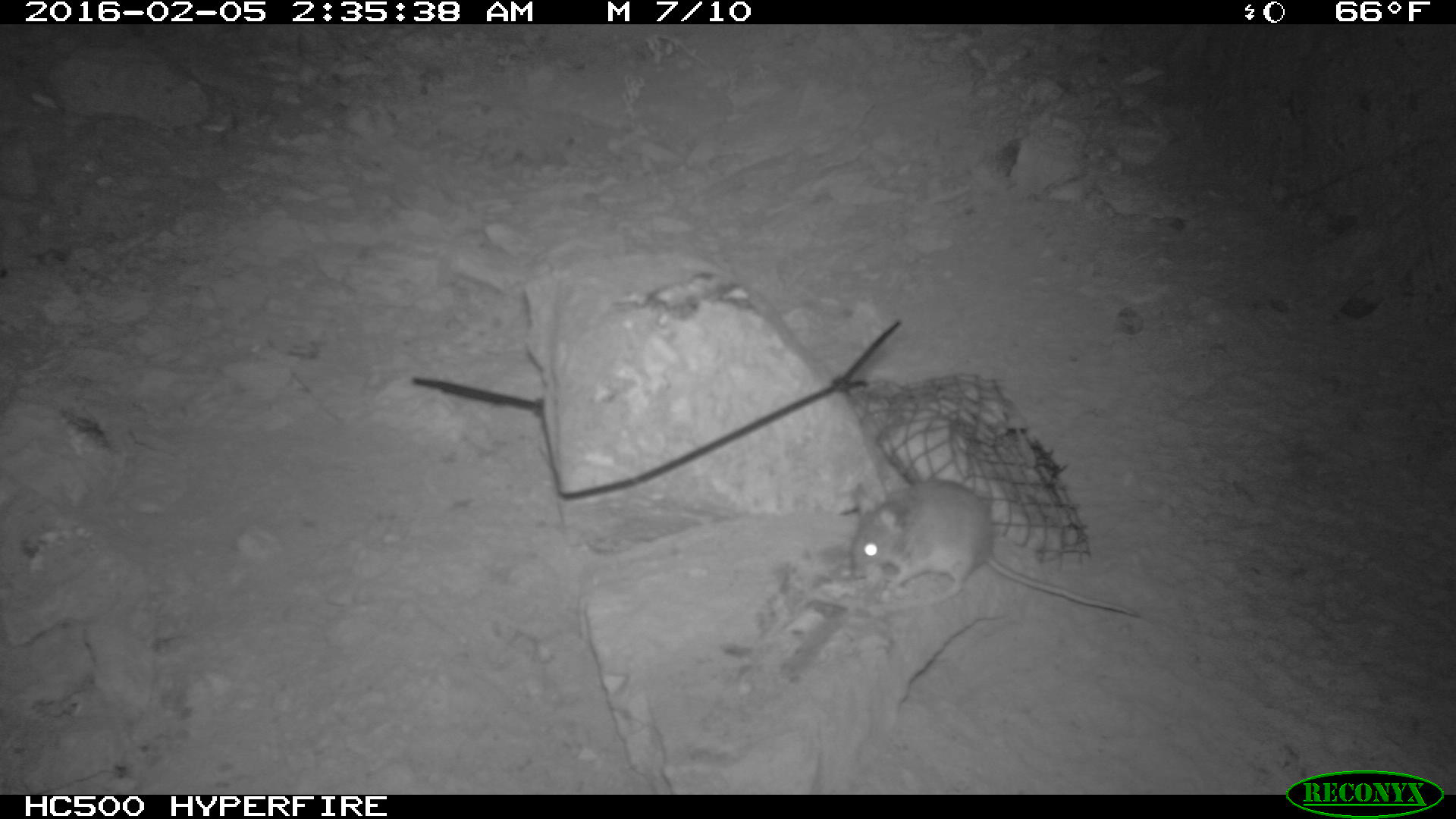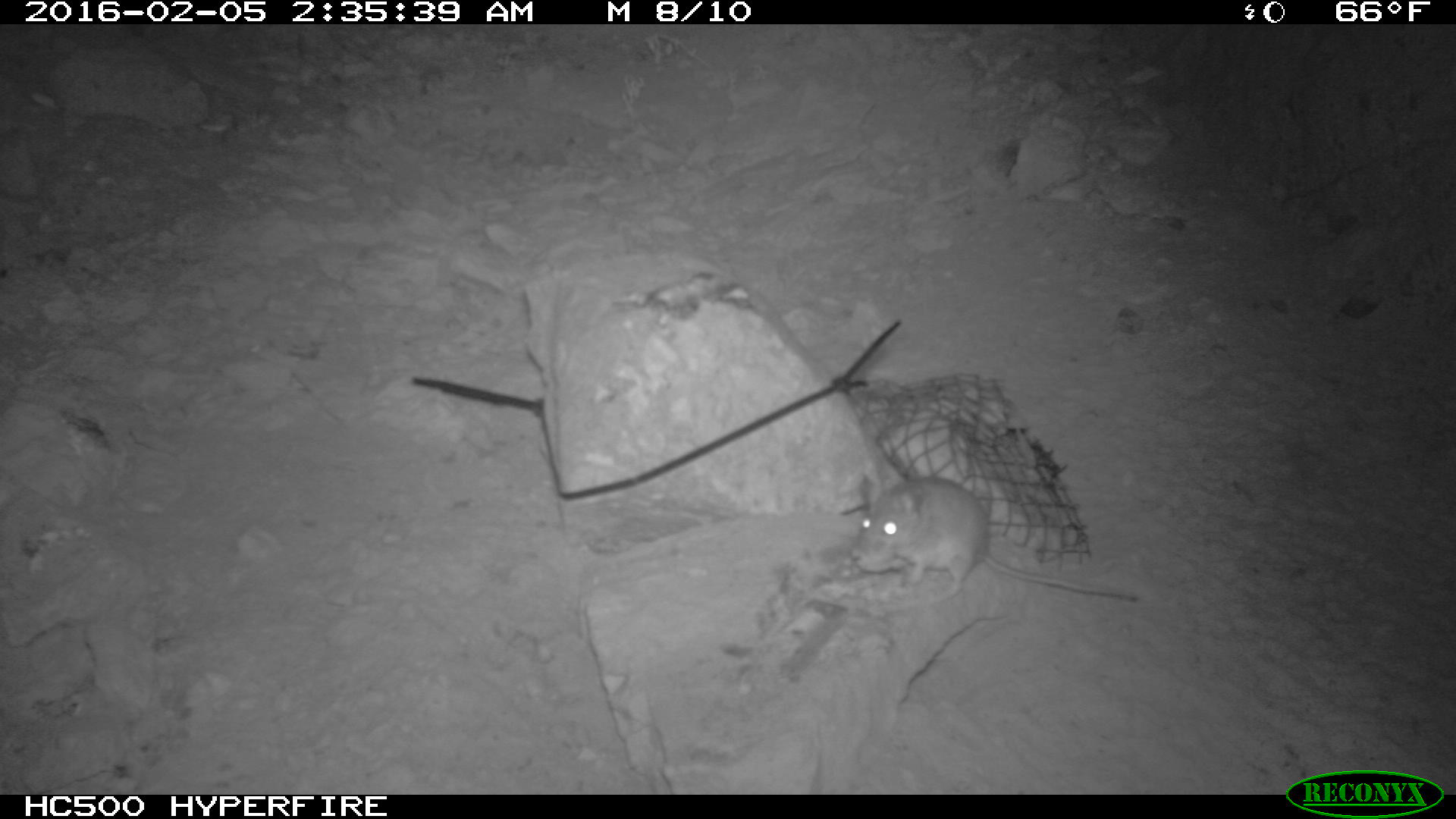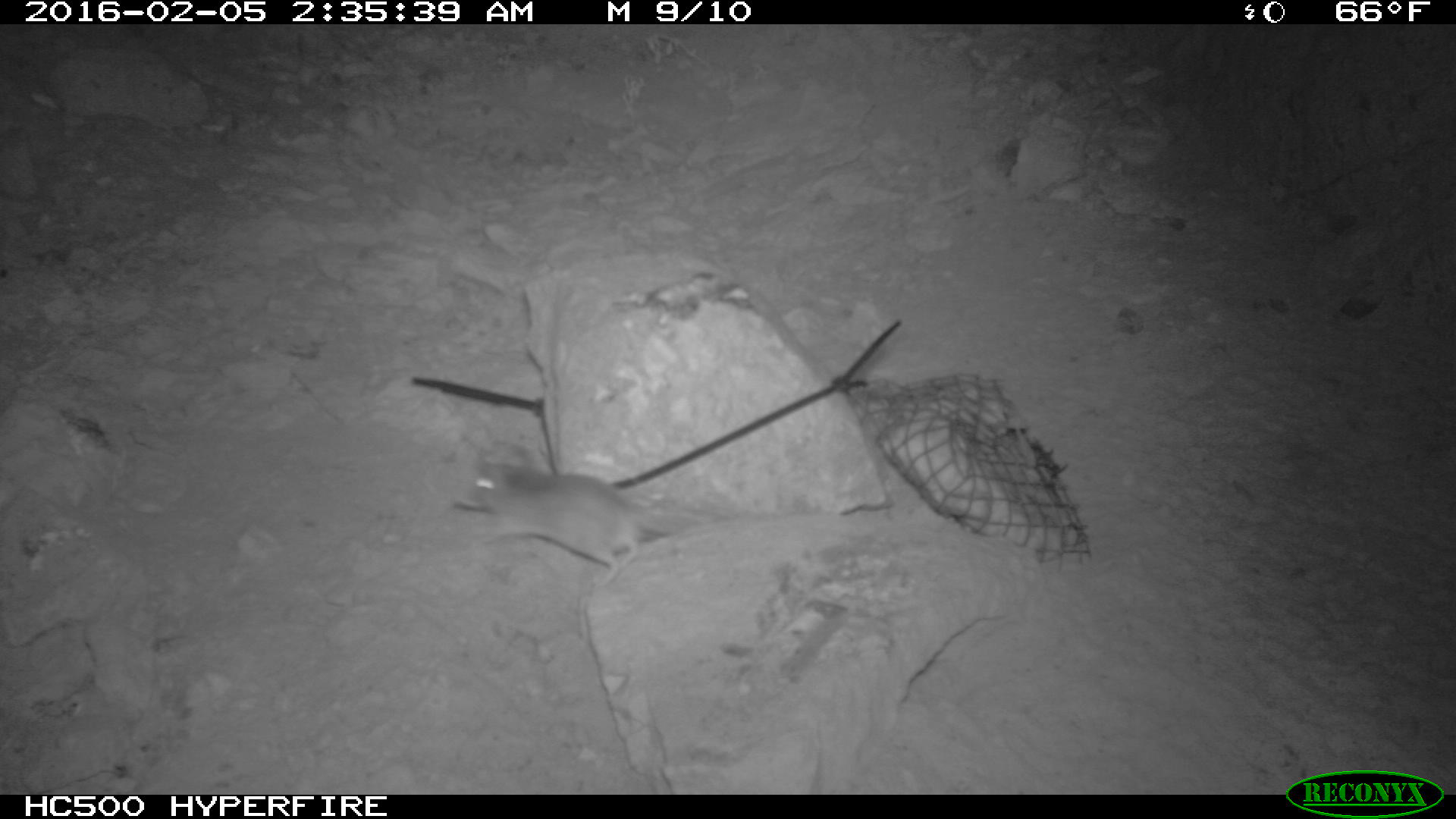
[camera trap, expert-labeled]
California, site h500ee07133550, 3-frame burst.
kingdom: Animalia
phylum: Chordata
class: Mammalia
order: Rodentia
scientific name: Rodentia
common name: rodent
Rodent (Rodentia).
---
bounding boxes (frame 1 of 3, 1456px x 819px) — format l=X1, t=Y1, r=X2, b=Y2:
rodent: l=846, t=478, r=1148, b=617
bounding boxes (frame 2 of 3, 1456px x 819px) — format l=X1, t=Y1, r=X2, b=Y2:
rodent: l=849, t=474, r=1138, b=602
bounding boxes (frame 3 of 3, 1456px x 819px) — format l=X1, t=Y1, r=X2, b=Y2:
rodent: l=450, t=438, r=669, b=587